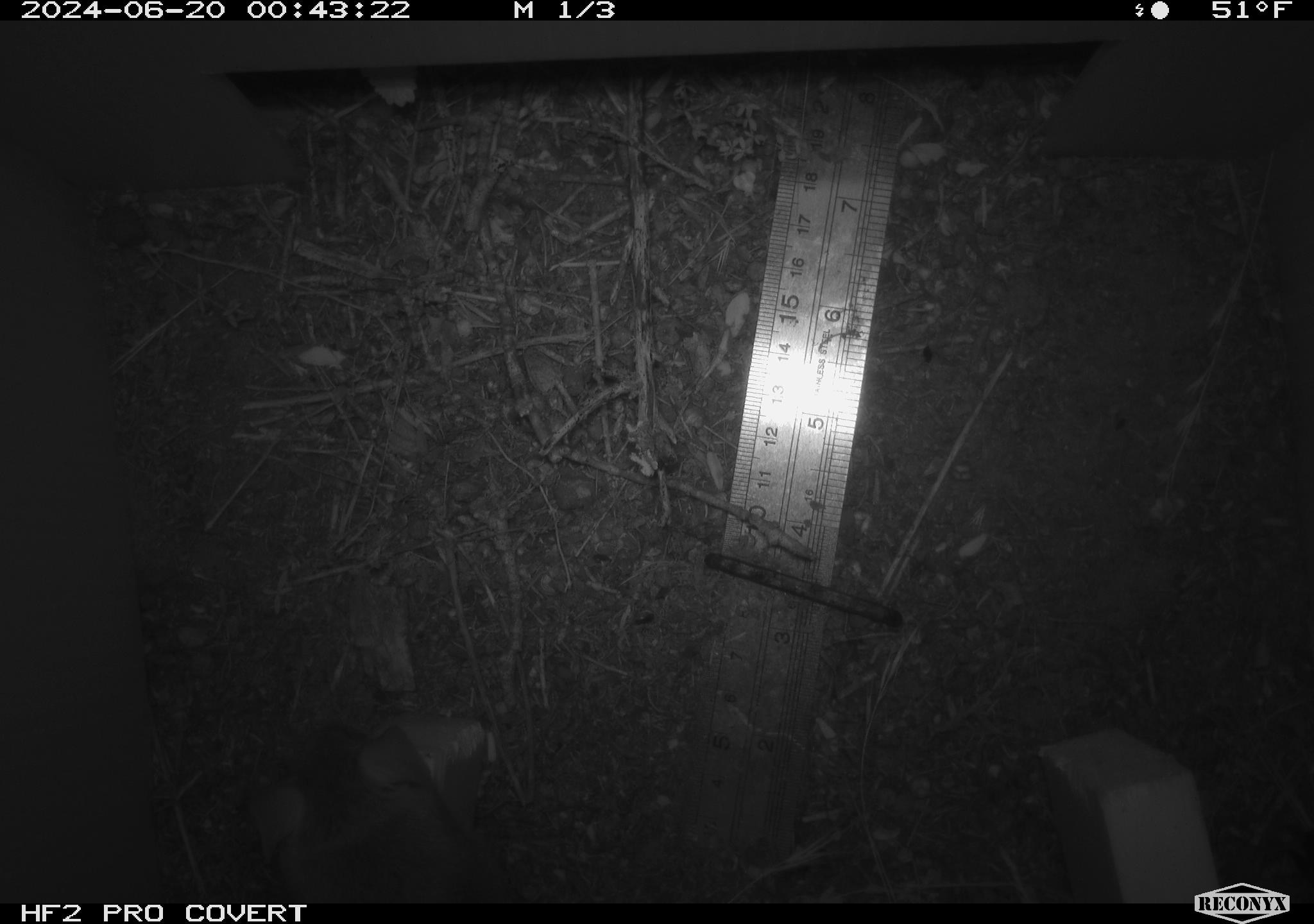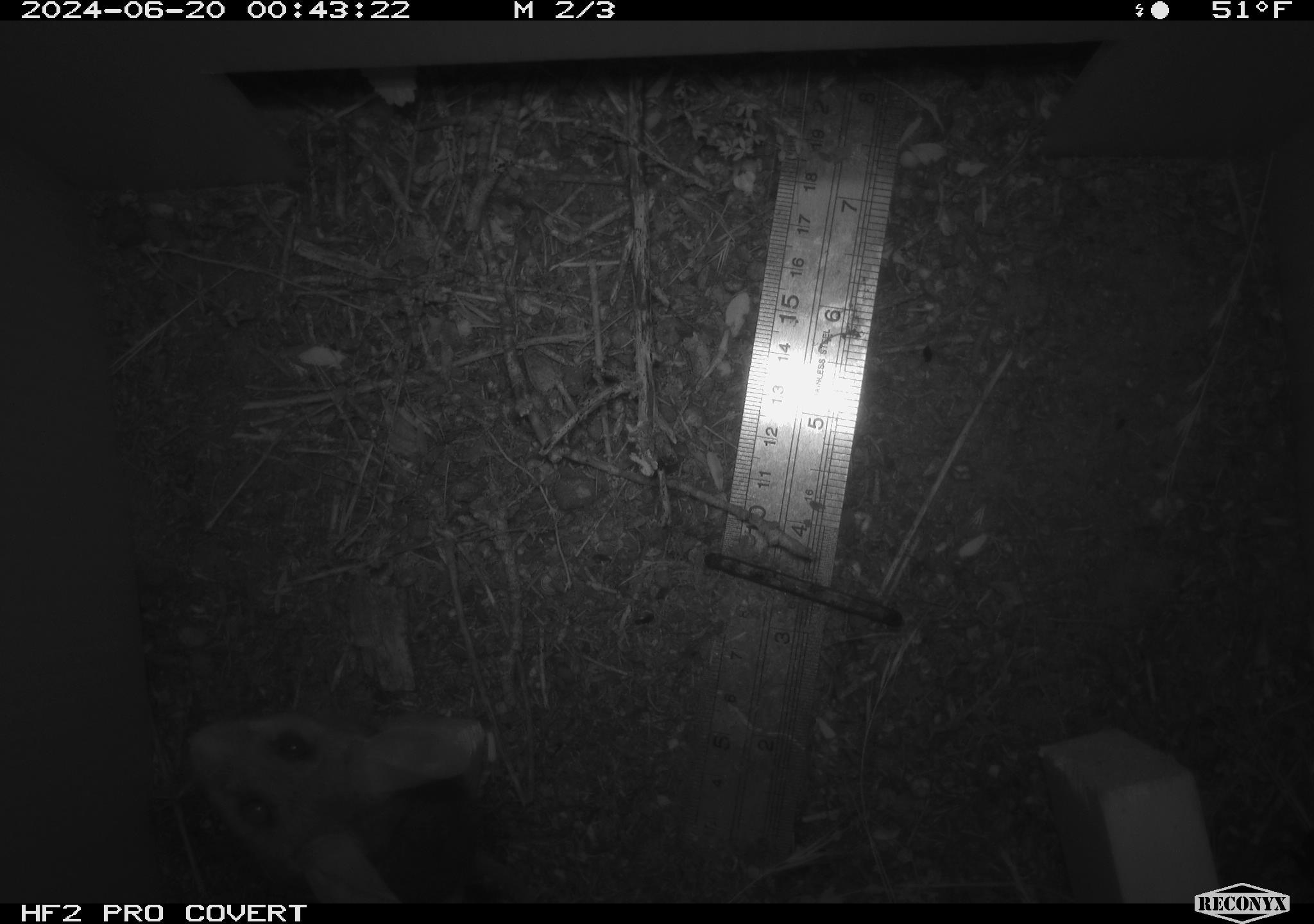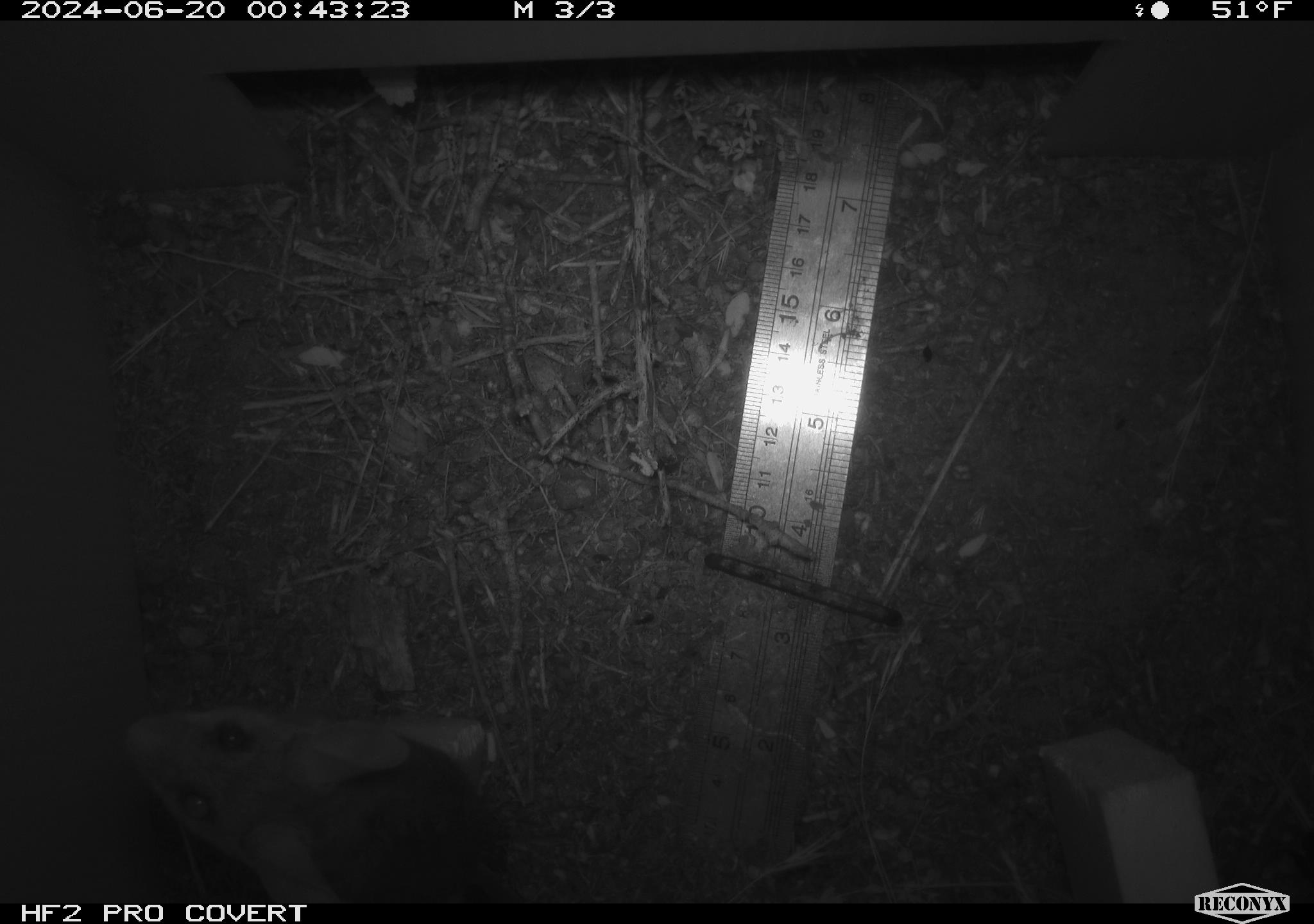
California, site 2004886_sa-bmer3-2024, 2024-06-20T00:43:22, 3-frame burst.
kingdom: Animalia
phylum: Chordata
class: Mammalia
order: Rodentia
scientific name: Rodentia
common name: mouse species